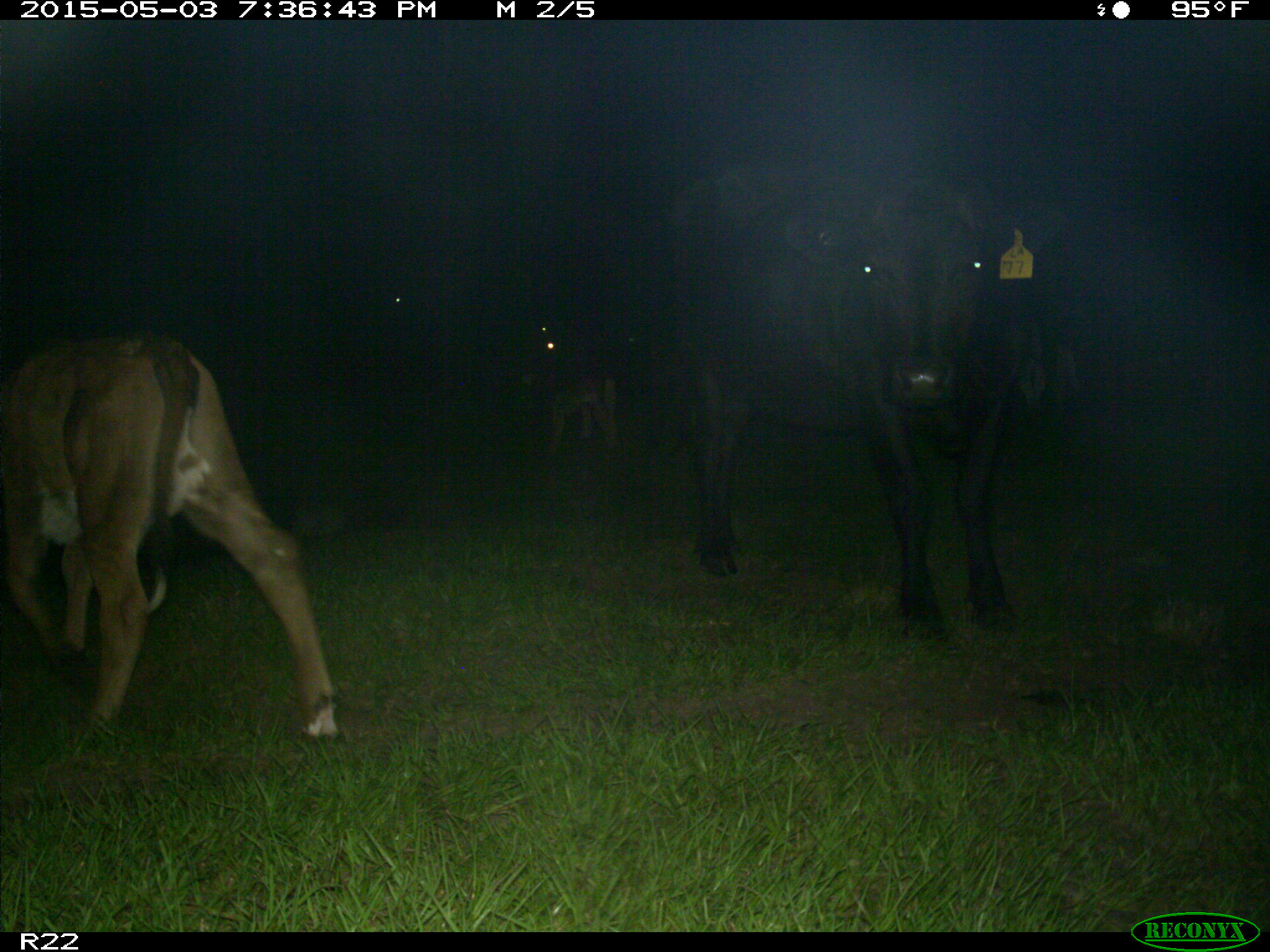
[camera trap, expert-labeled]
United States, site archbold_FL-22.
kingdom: Animalia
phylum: Chordata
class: Mammalia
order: Artiodactyla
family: Bovidae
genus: Bos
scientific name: Bos taurus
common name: domestic cow